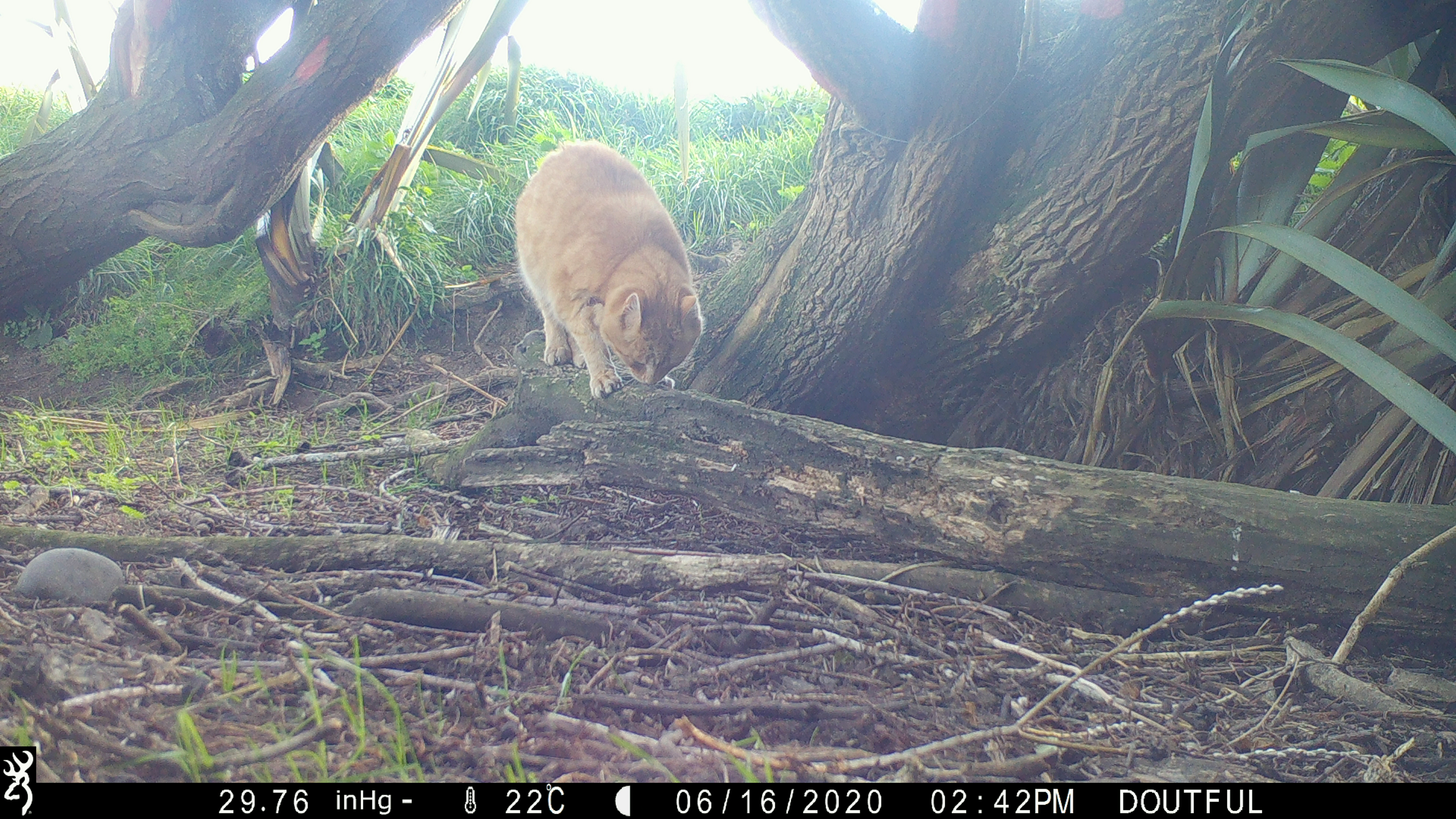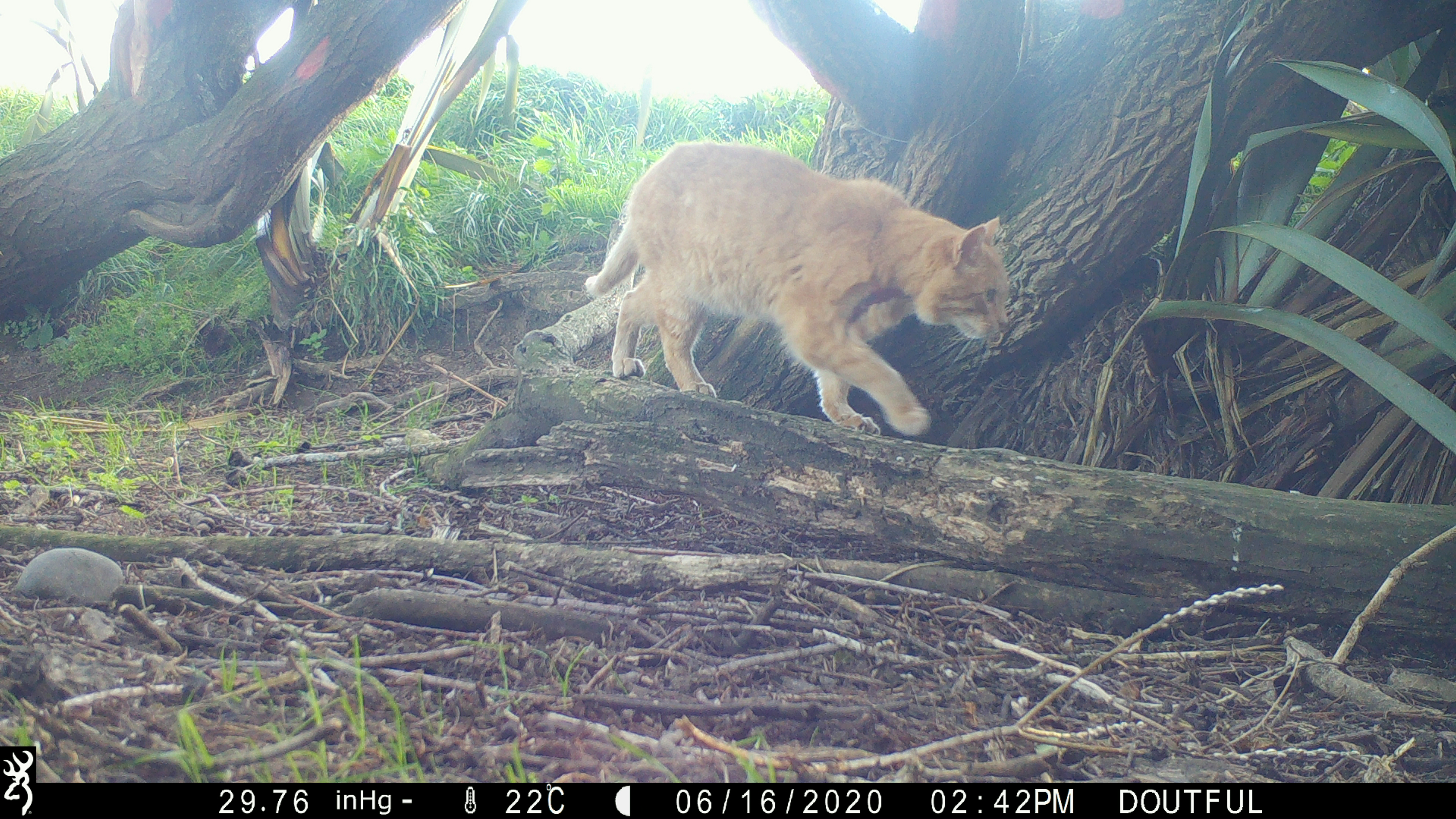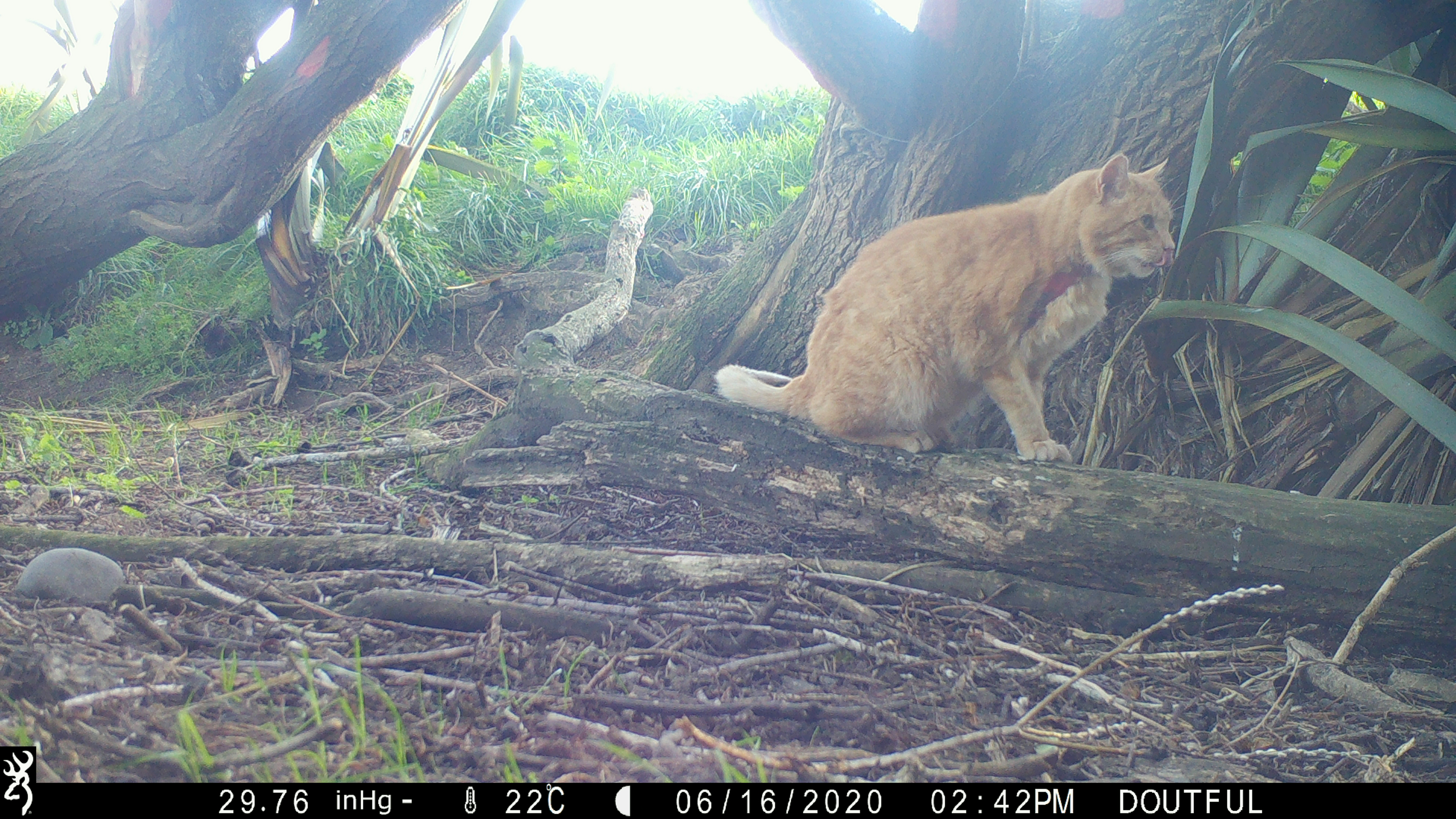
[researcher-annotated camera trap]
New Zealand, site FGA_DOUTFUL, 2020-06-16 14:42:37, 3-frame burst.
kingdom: Animalia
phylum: Chordata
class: Mammalia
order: Carnivora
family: Felidae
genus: Felis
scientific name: Felis catus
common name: domestic cat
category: cat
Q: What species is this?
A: Cat (domestic cat) (Felis catus).